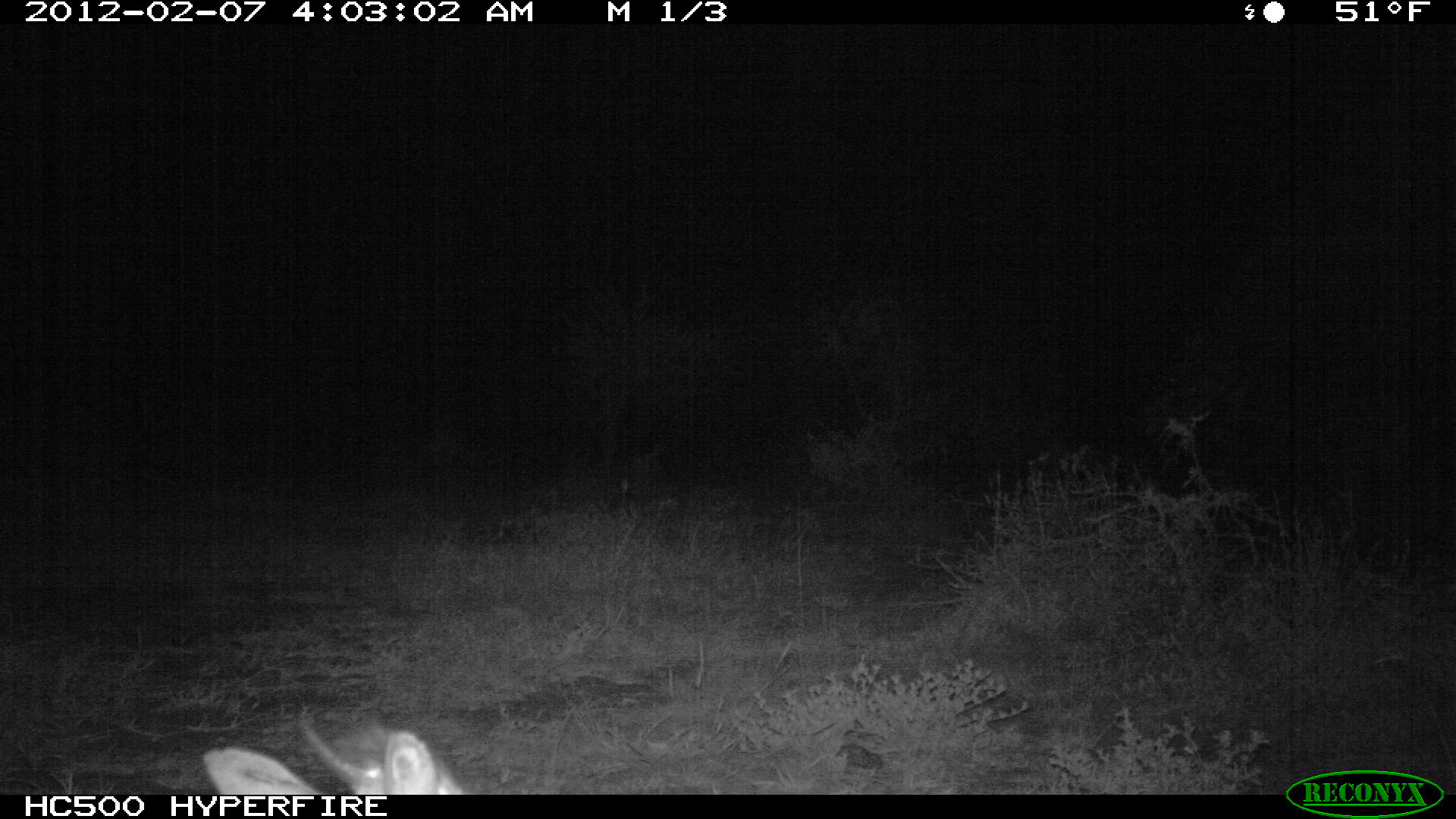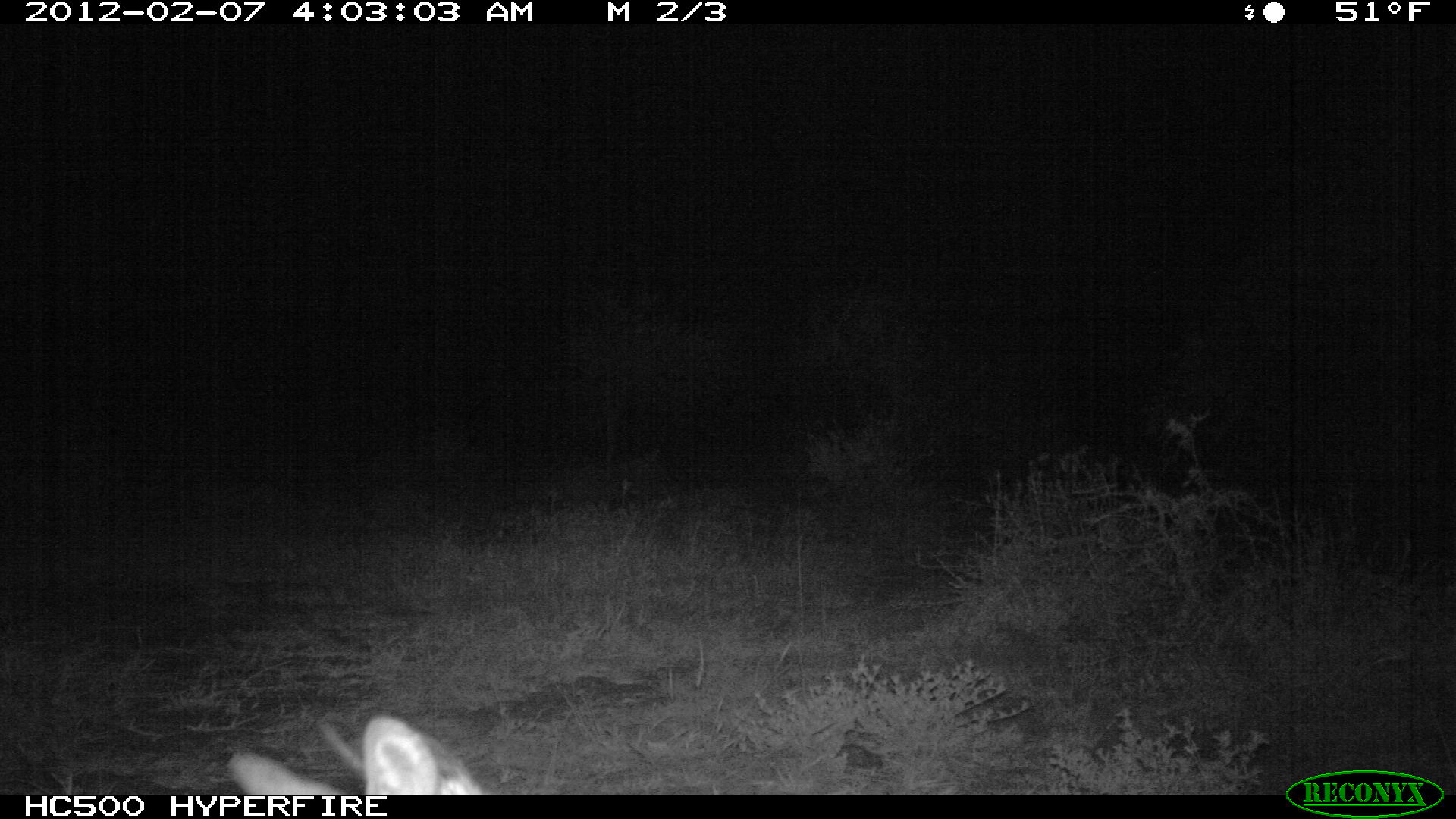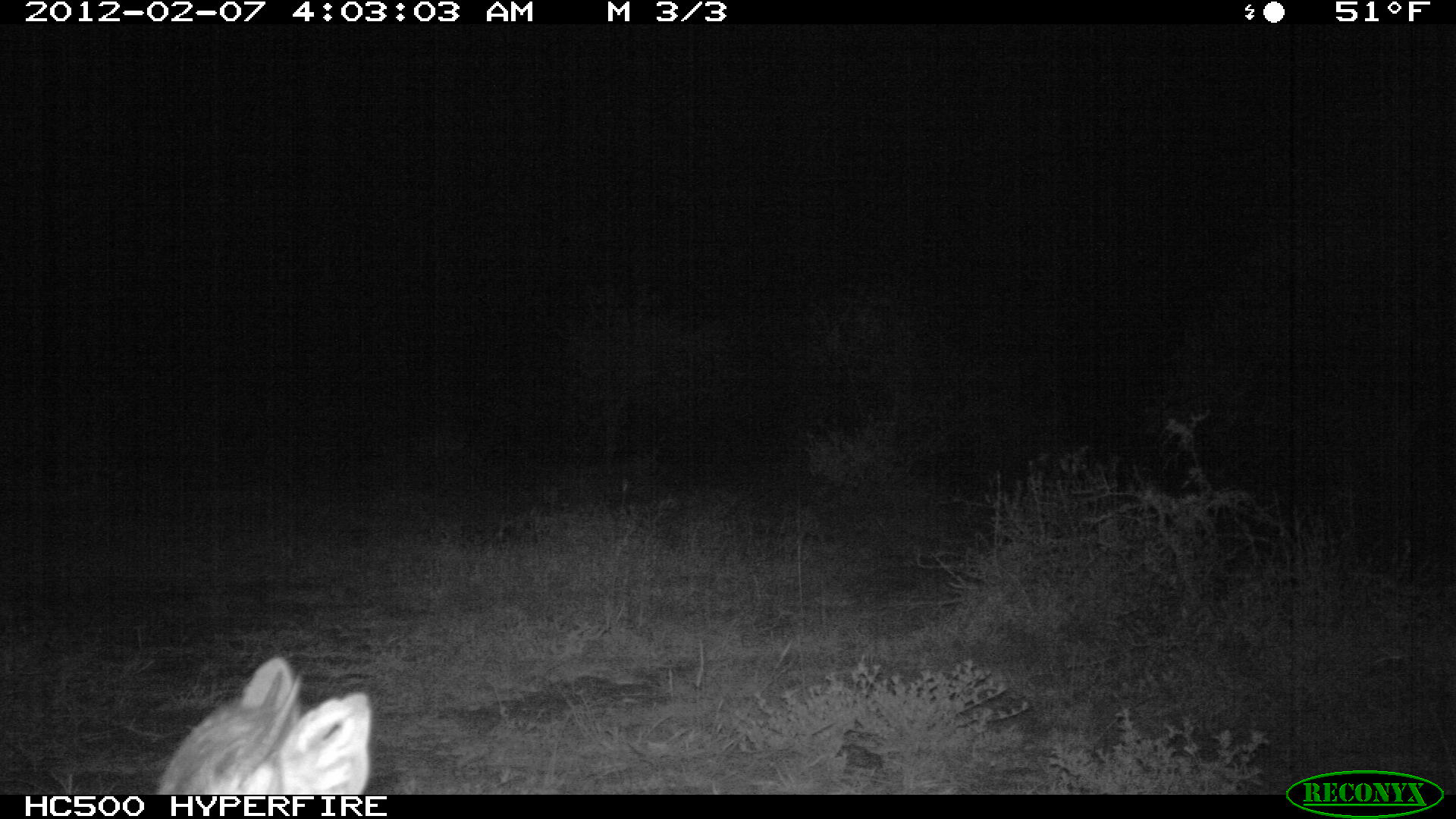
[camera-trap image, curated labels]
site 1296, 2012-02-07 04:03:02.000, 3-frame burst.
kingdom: Animalia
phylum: Chordata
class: Mammalia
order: Artiodactyla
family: Bovidae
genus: Madoqua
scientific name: Madoqua guentheri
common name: günther's dik-dik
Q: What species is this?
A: Madoqua guentheri (günther's dik-dik).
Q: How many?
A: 1.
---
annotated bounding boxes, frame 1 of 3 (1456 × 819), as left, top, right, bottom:
madoqua guentheri: 198, 717, 465, 794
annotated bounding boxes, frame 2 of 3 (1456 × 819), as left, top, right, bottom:
madoqua guentheri: 222, 709, 484, 794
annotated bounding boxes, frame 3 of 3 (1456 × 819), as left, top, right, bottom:
madoqua guentheri: 152, 653, 376, 794